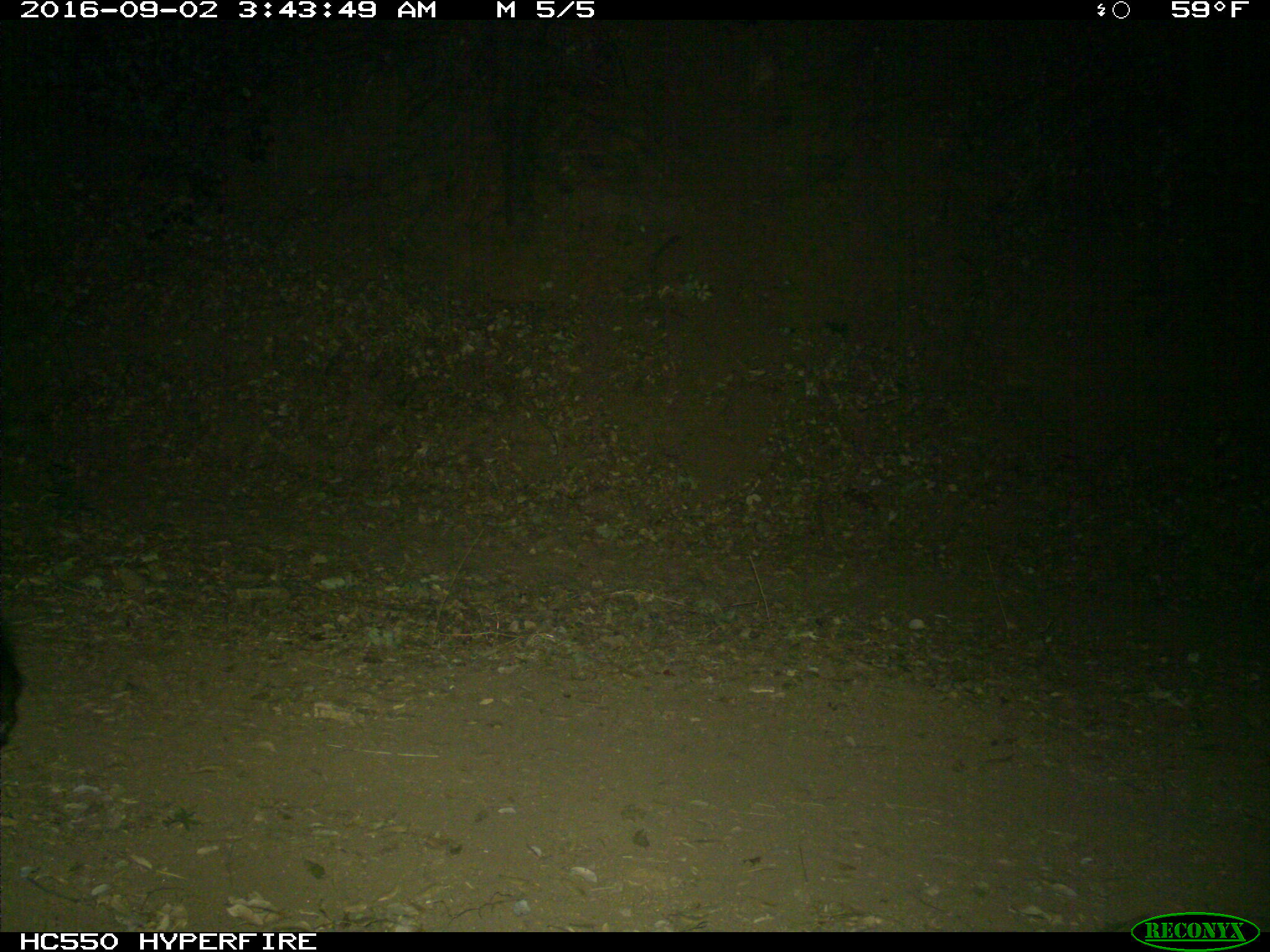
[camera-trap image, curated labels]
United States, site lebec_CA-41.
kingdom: Animalia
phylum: Chordata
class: Mammalia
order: Carnivora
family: Ursidae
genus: Ursus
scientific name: Ursus americanus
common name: american black bear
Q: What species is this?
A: Ursus americanus (american black bear).